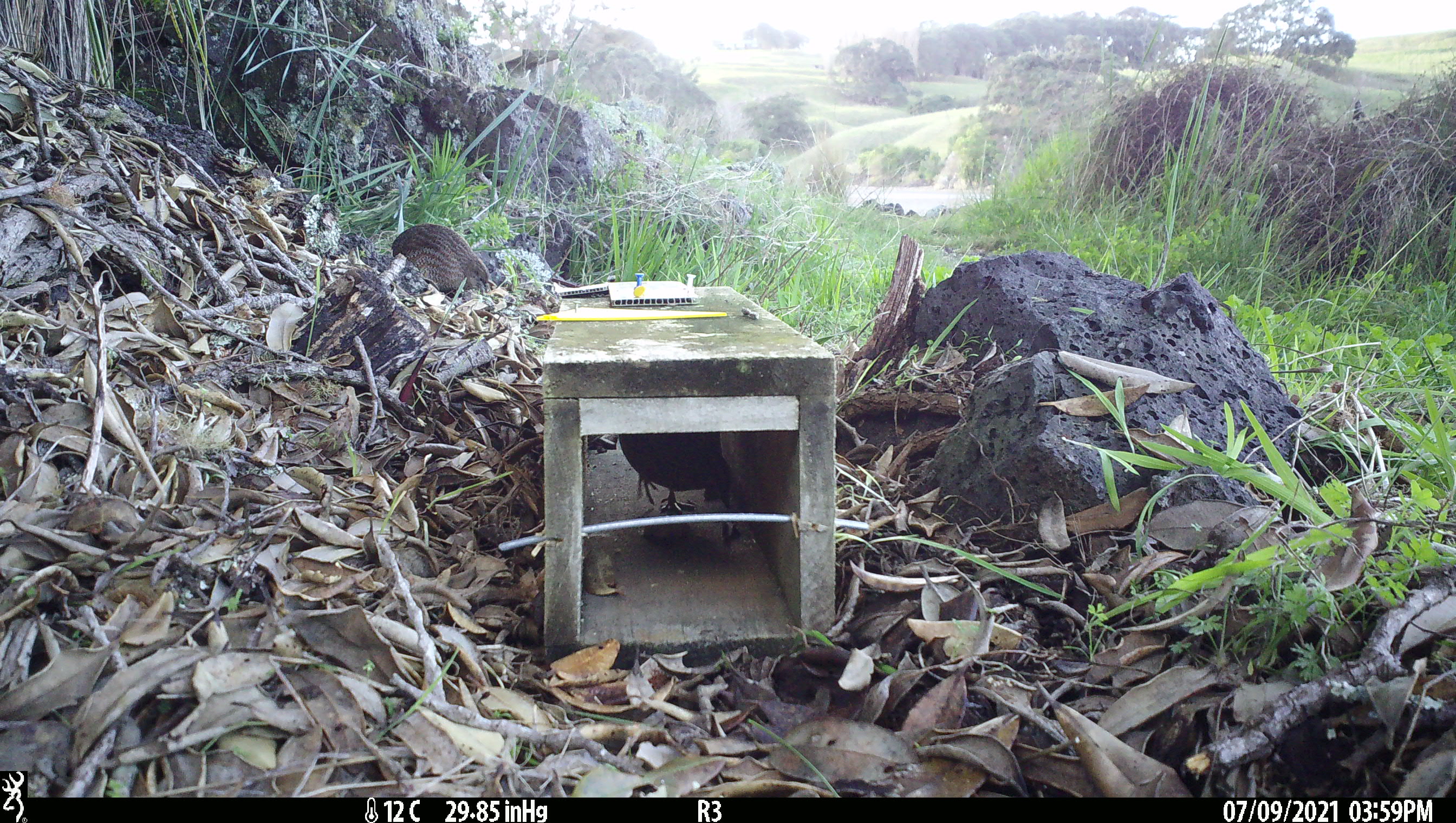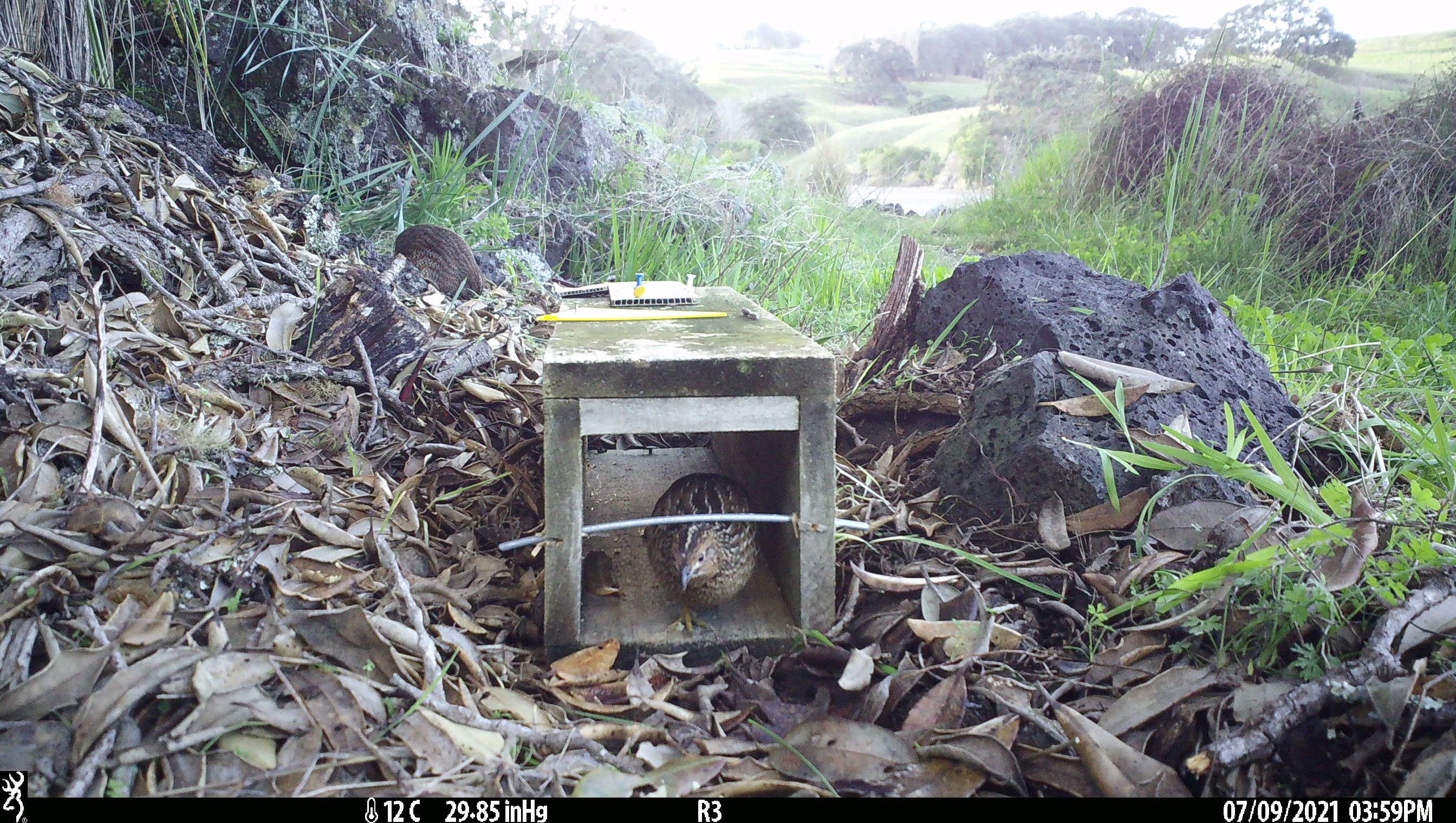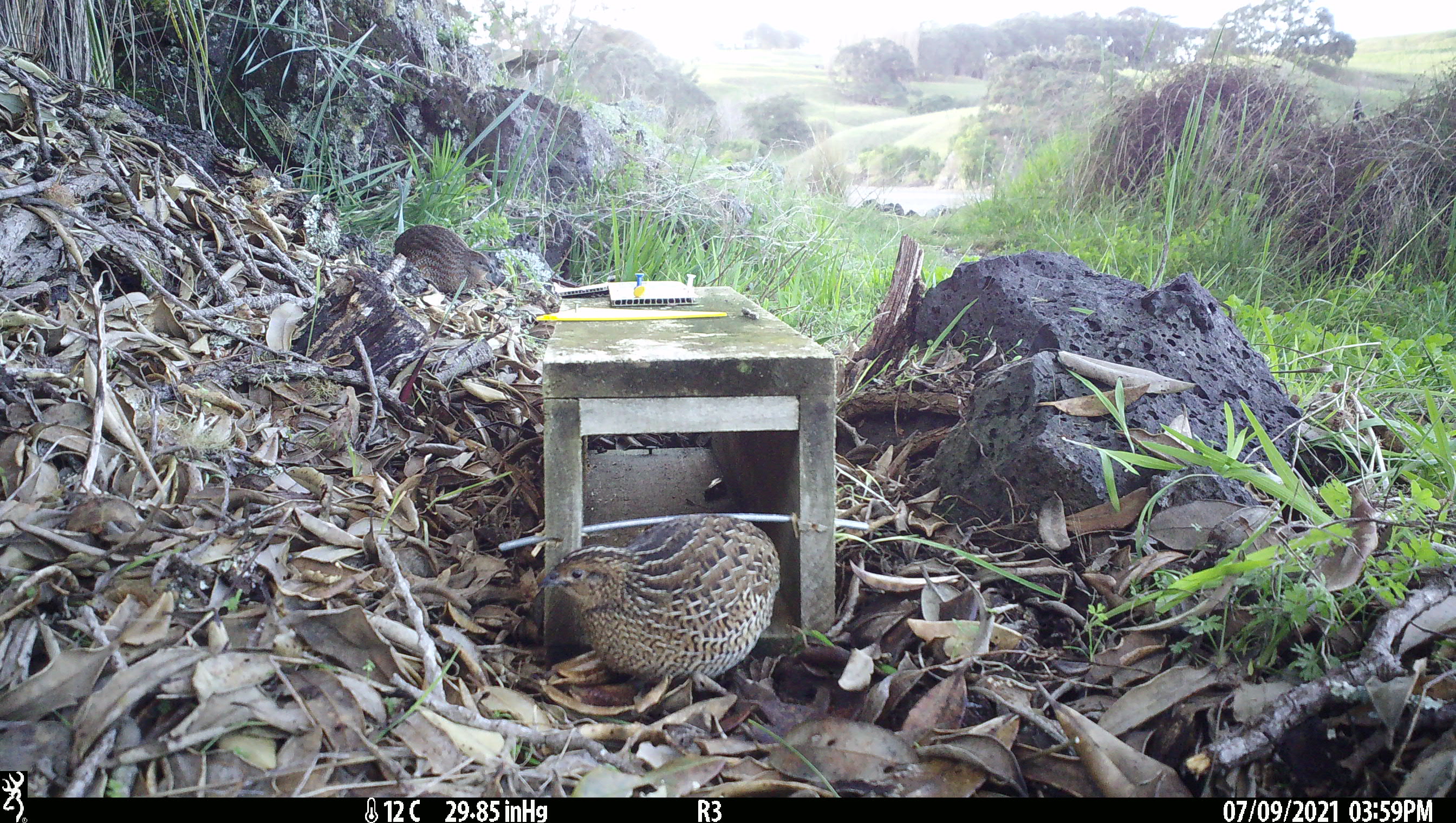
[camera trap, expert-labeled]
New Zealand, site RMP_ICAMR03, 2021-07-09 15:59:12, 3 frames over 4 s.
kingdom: Animalia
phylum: Chordata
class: Aves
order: Galliformes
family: Phasianidae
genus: Synoicus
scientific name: Synoicus ypsilophorus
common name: brown quail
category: quail brown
Quail brown (brown quail) (Synoicus ypsilophorus).